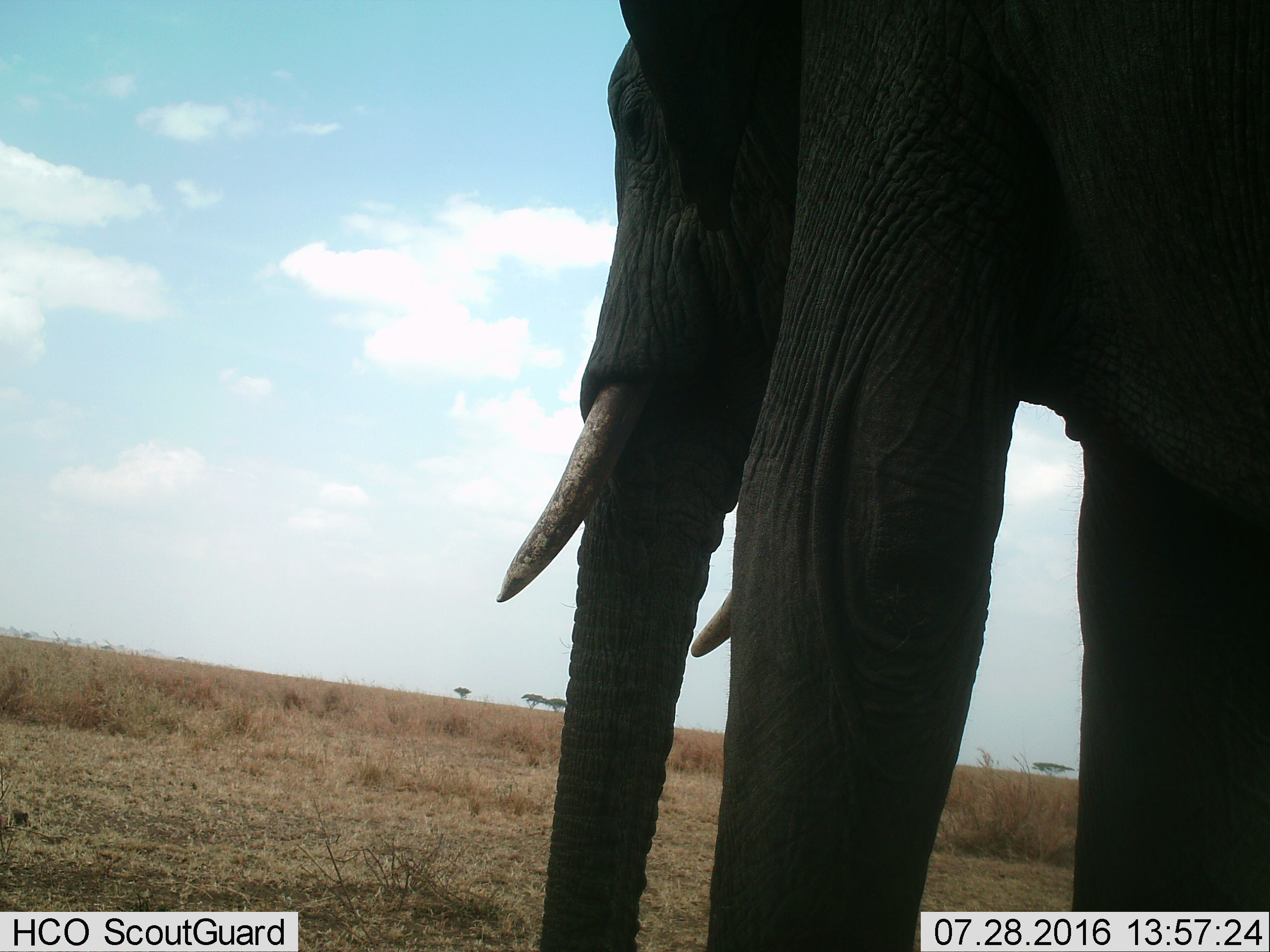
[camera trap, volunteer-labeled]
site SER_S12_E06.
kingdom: Animalia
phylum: Chordata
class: Mammalia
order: Proboscidea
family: Elephantidae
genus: Loxodonta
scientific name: Loxodonta africana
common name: african bush elephant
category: elephant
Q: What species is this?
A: Elephant (african bush elephant) (Loxodonta africana).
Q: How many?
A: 1.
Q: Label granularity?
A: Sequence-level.